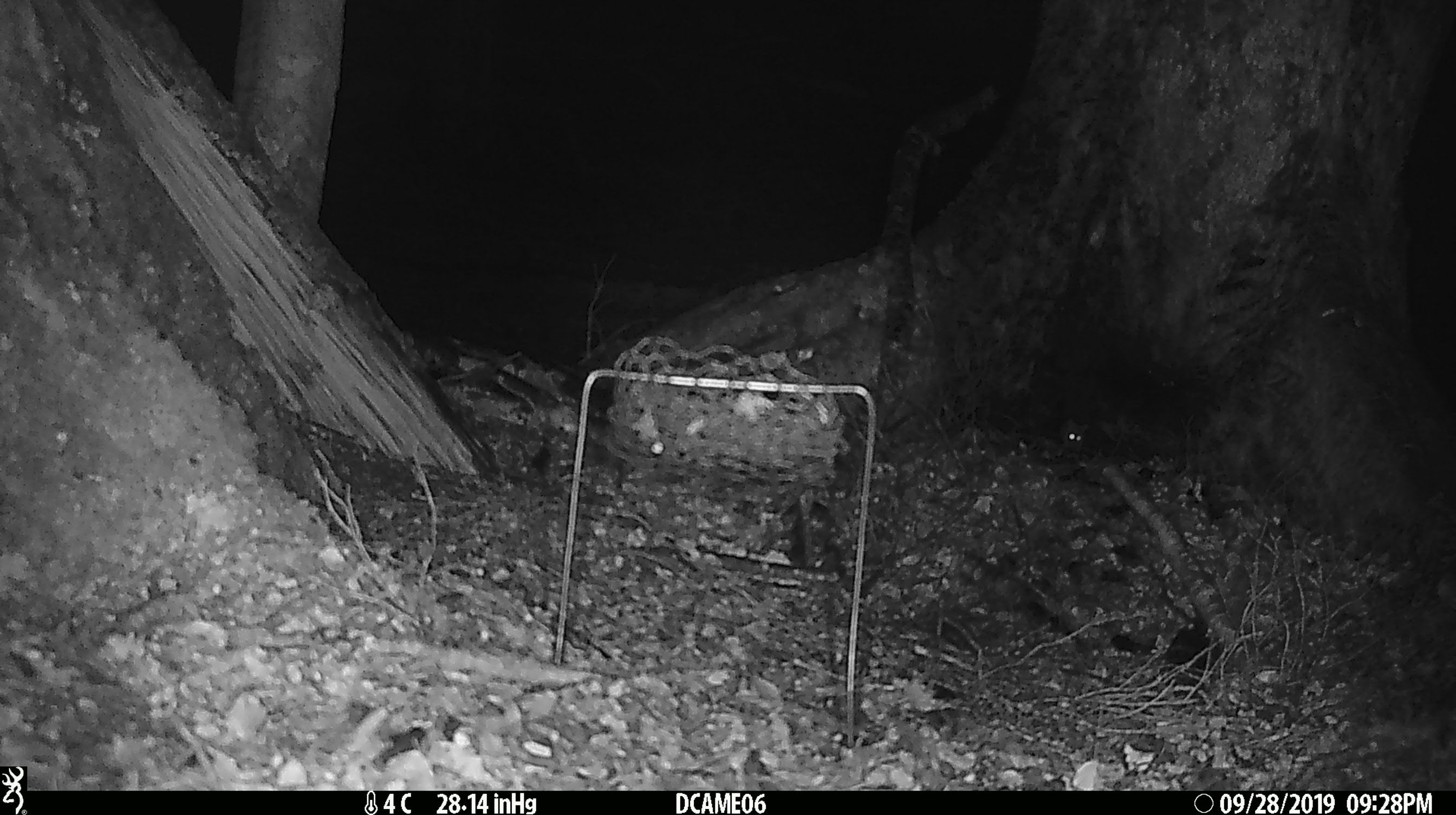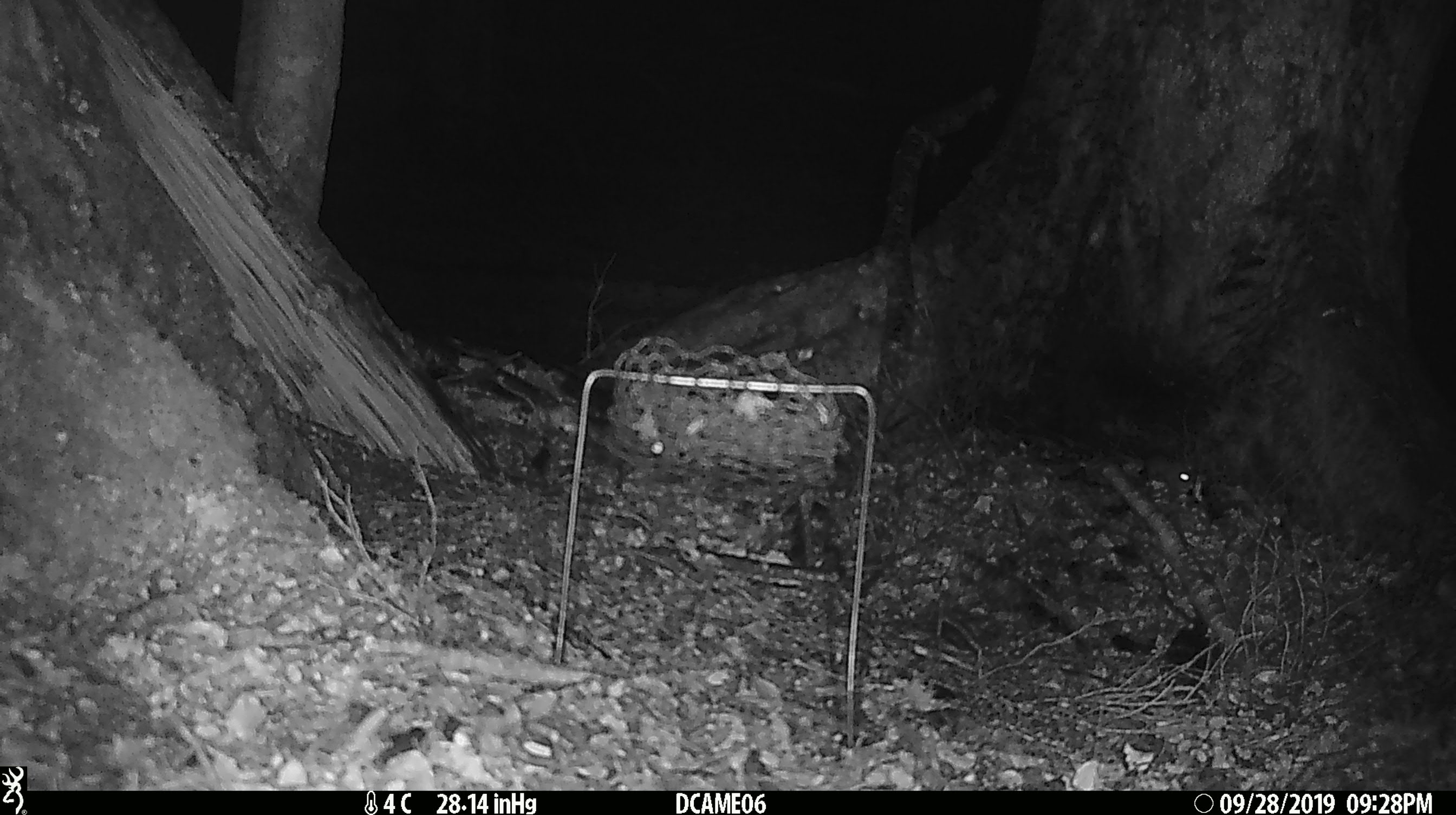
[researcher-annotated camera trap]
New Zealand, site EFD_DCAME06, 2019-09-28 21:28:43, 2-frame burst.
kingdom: Animalia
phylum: Chordata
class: Mammalia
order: Rodentia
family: Muridae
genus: Mus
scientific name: Mus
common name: mouse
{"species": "mouse (Mus)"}